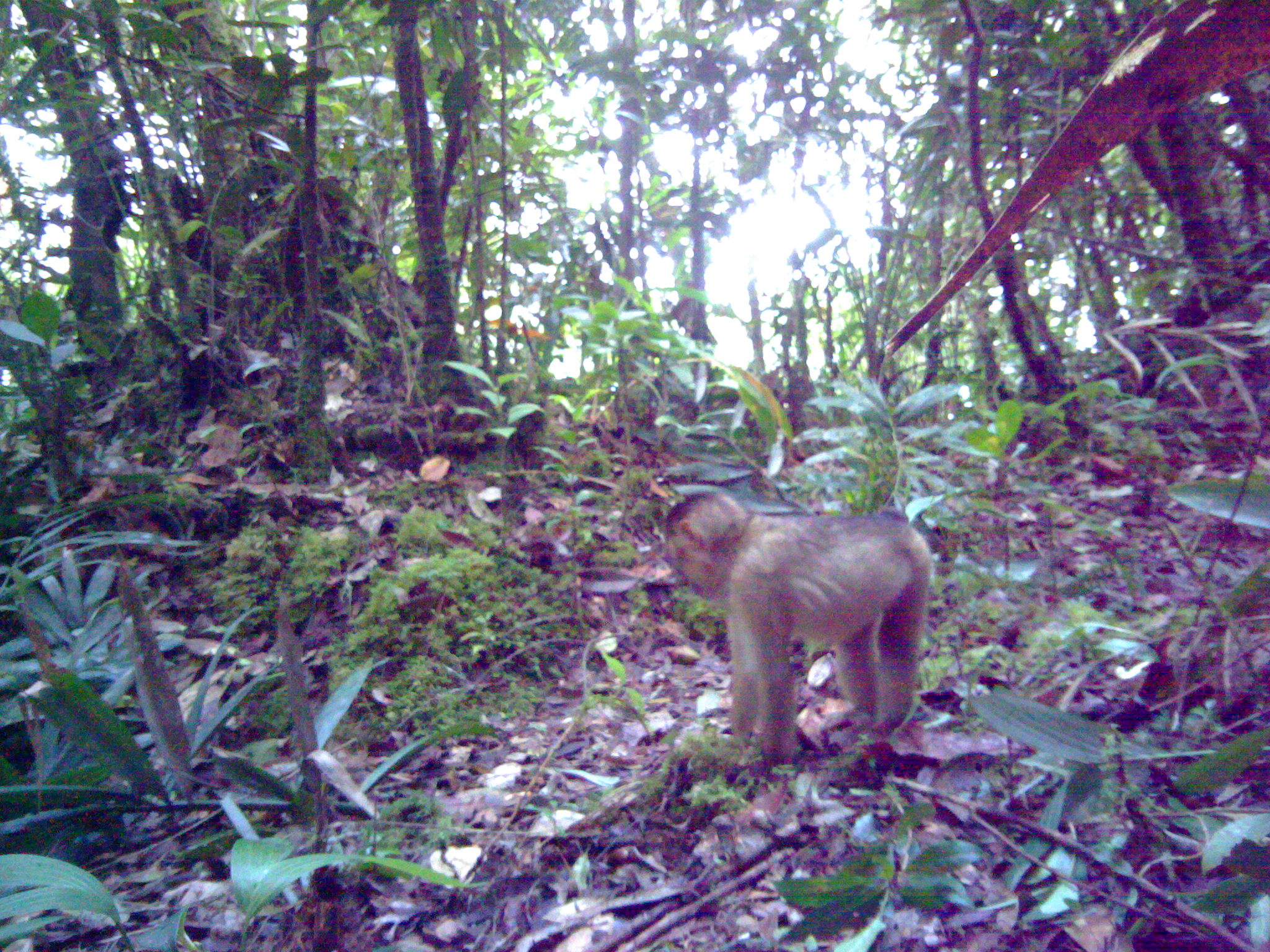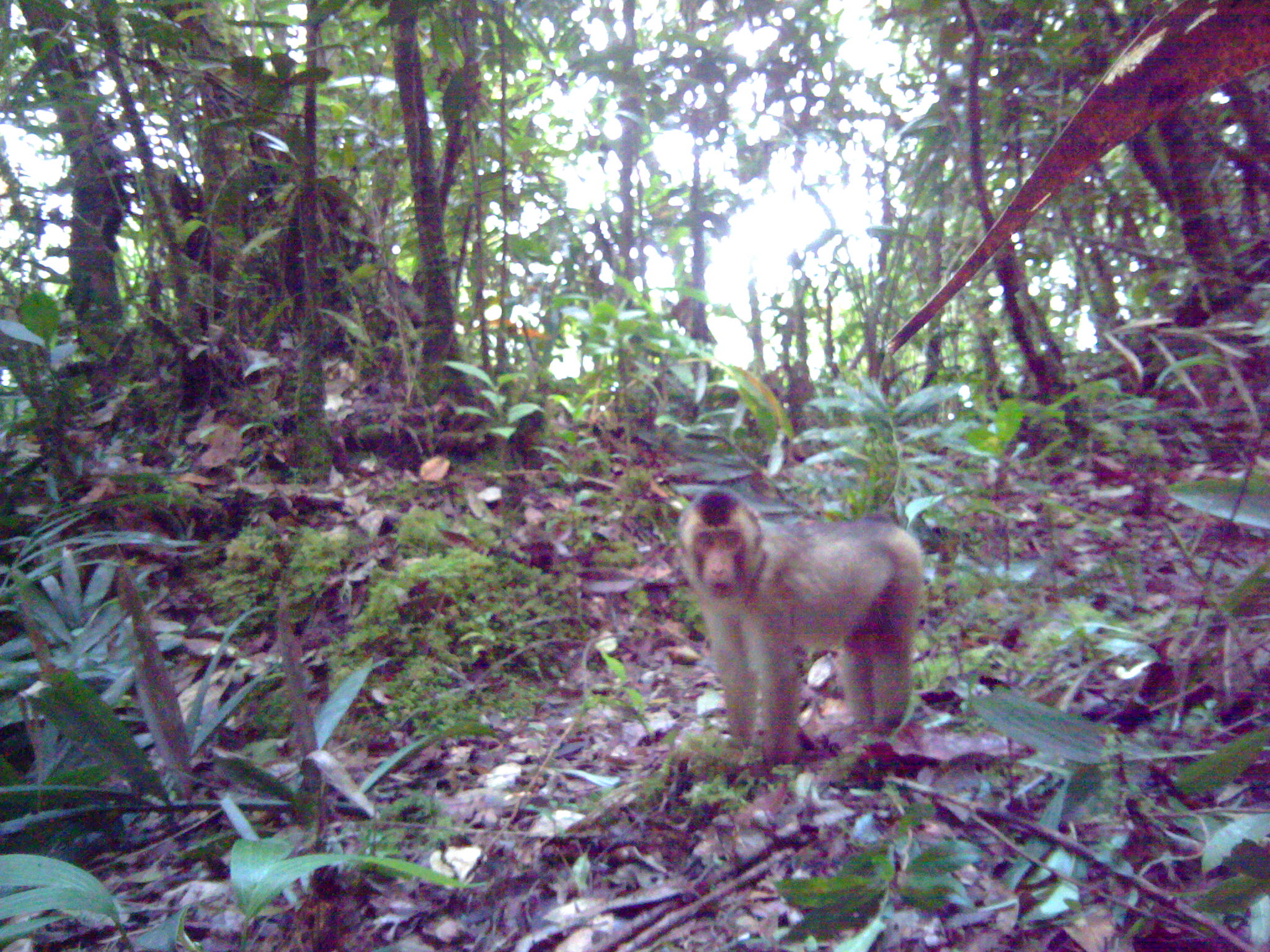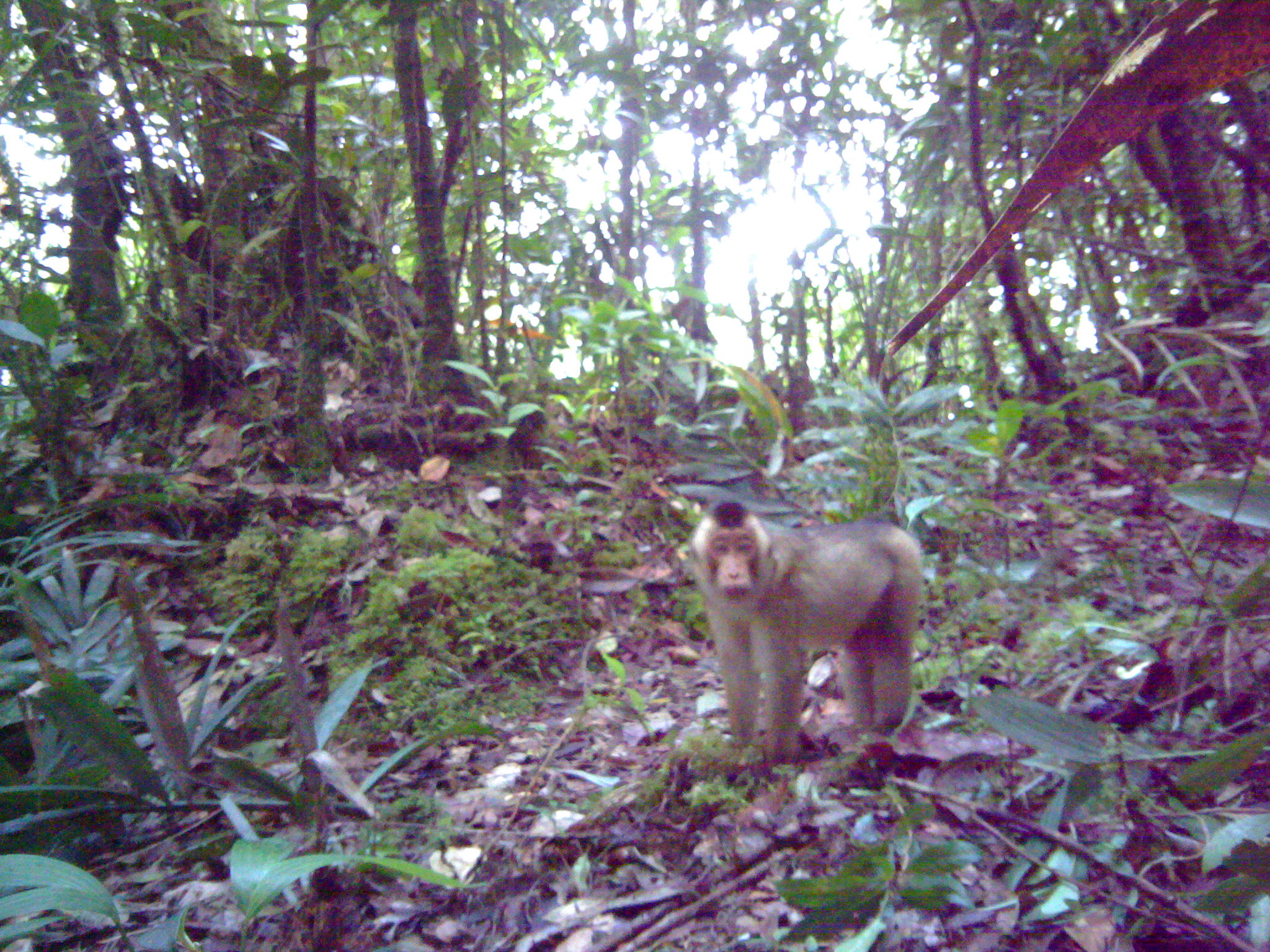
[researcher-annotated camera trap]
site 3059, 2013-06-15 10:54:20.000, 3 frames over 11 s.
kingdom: Animalia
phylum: Chordata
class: Mammalia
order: Primates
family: Cercopithecidae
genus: Macaca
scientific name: Macaca nemestrina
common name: southern pig-tailed macaque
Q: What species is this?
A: Macaca nemestrina (southern pig-tailed macaque).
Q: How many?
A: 1.